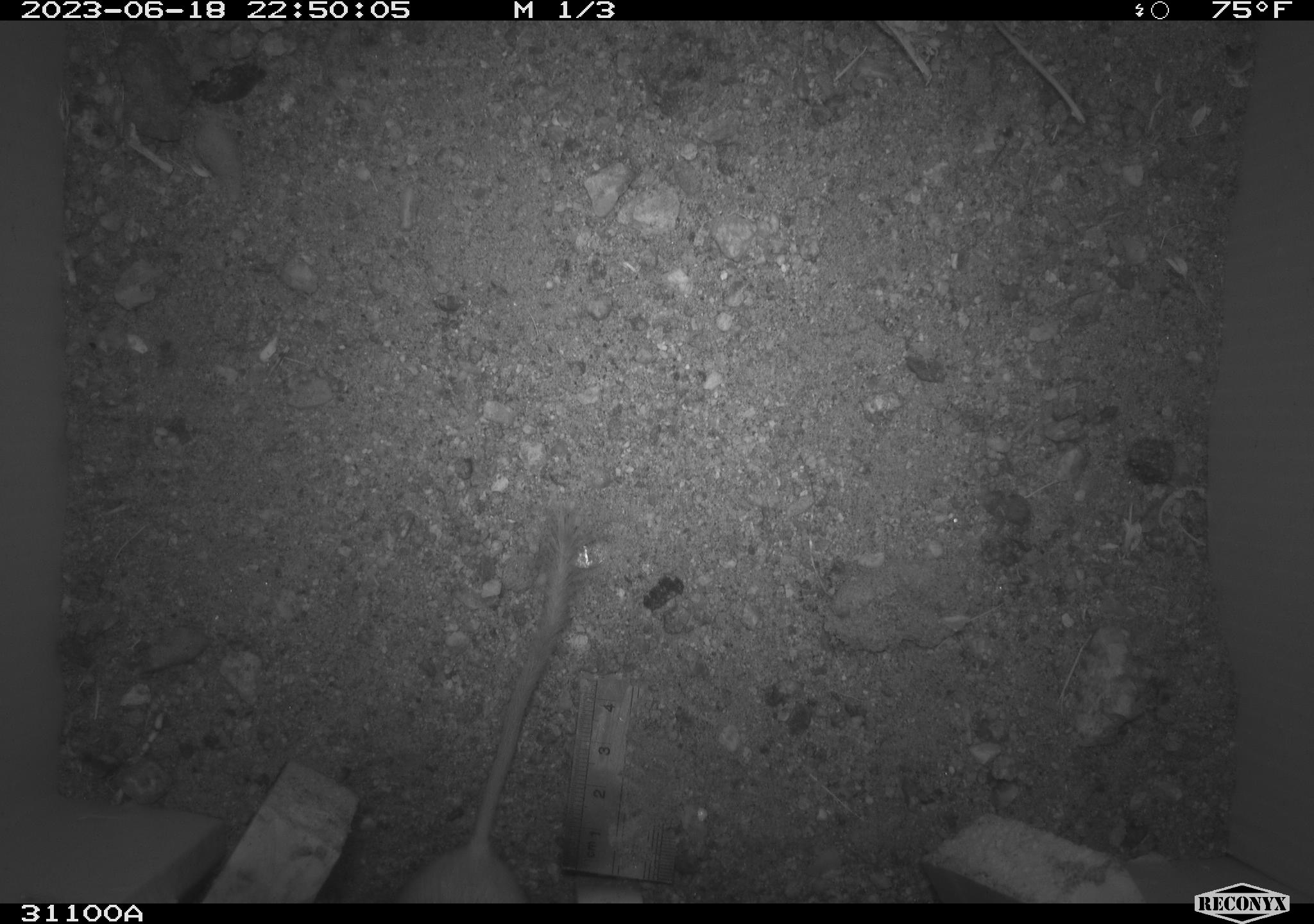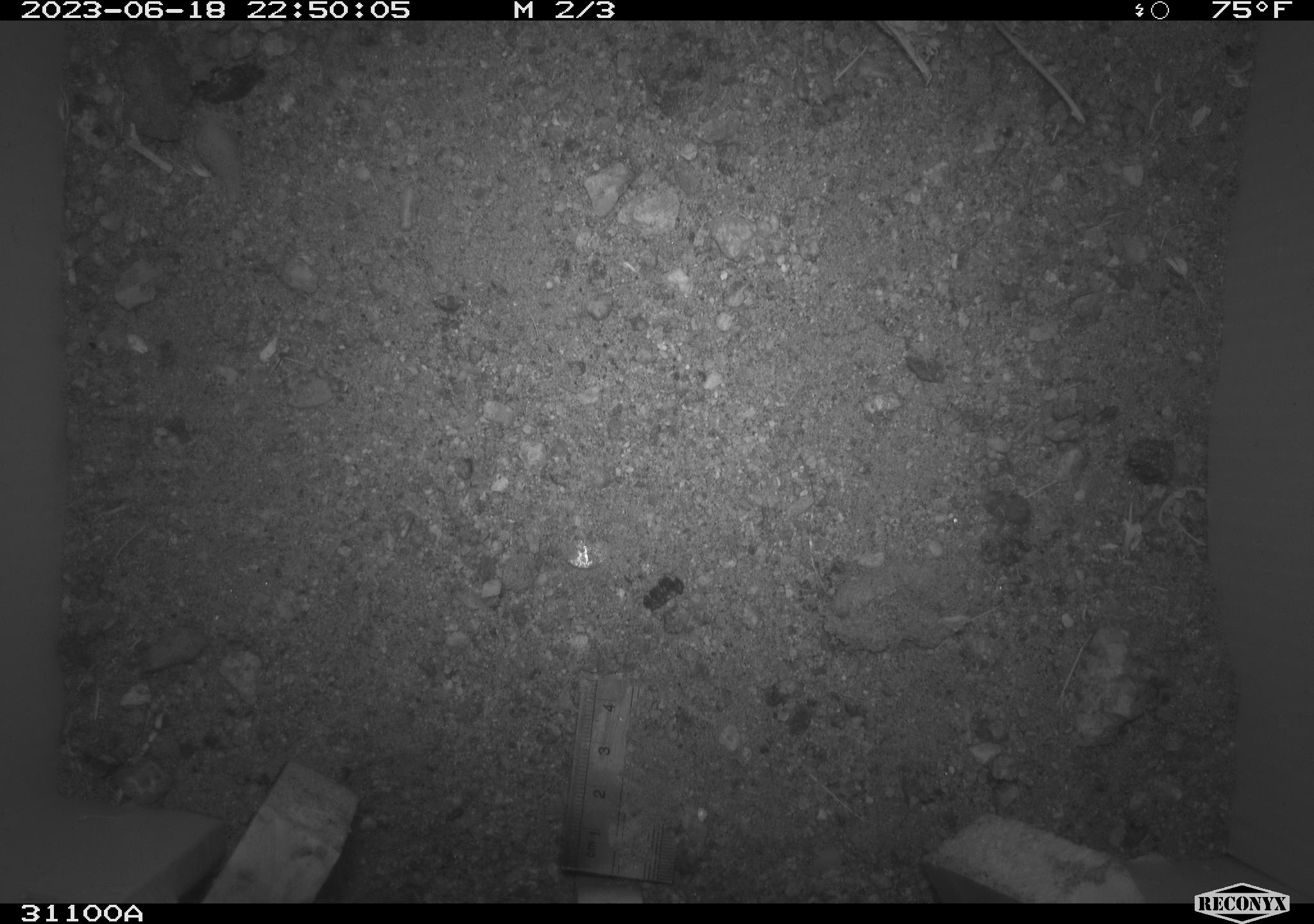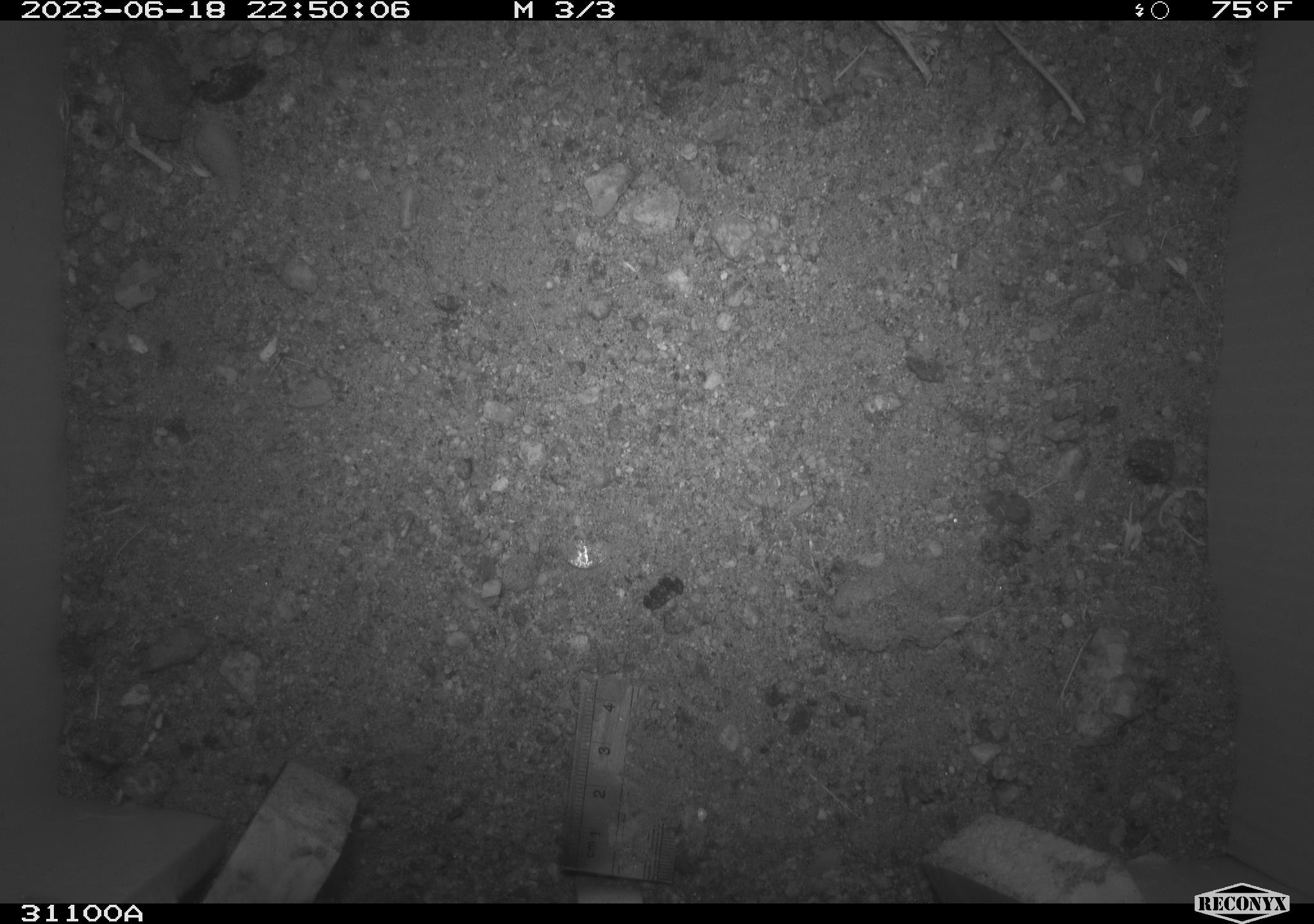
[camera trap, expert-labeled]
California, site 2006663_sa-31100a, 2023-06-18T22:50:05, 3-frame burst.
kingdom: Animalia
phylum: Chordata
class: Mammalia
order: Rodentia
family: Heteromyidae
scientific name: Heteromyidae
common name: kangaroo rats and pocket mice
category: heteromyidae family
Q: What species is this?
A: Heteromyidae family (kangaroo rats and pocket mice) (Heteromyidae).